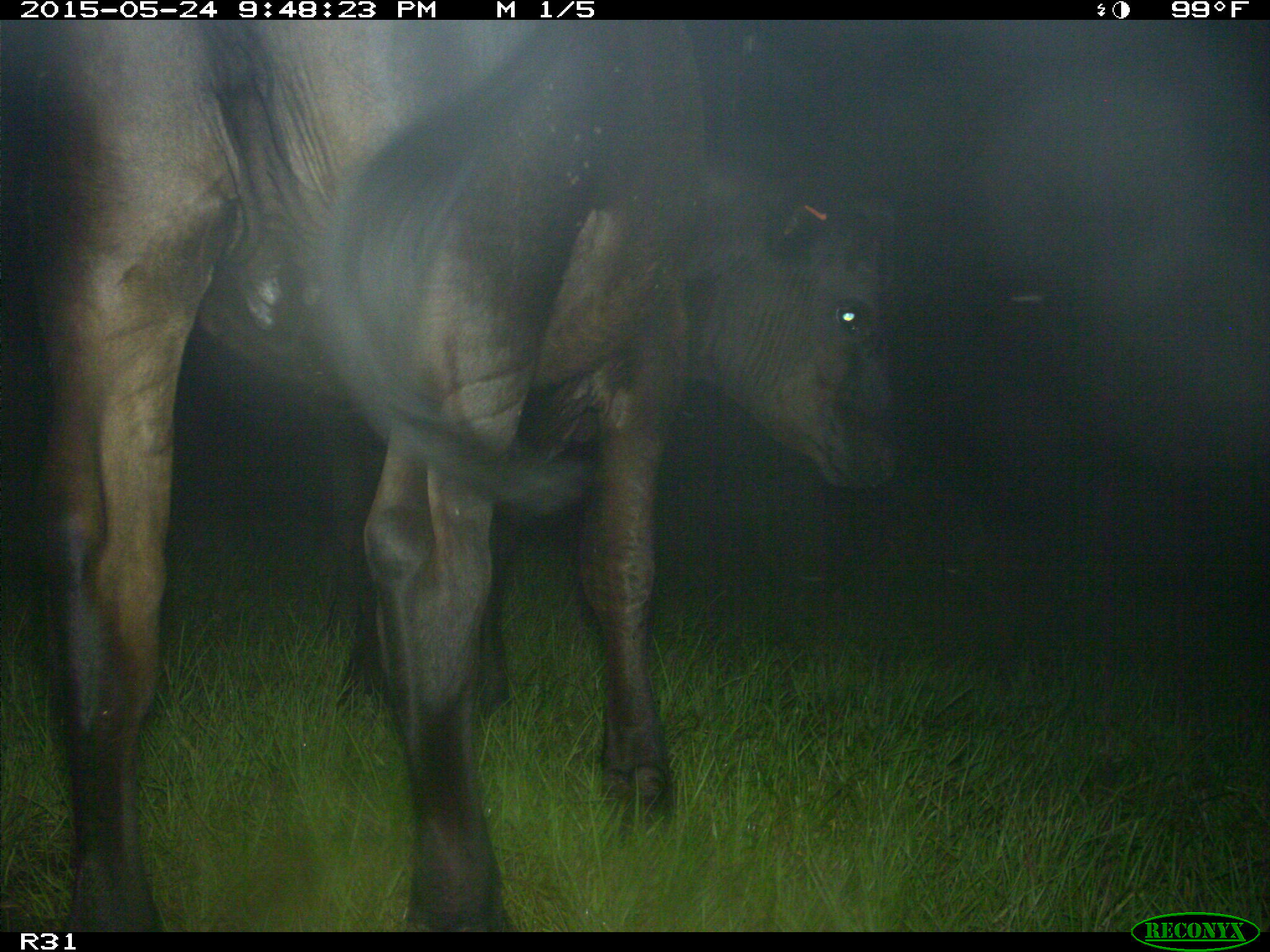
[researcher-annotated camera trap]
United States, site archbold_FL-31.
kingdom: Animalia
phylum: Chordata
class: Mammalia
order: Artiodactyla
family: Bovidae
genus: Bos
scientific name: Bos taurus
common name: domestic cow